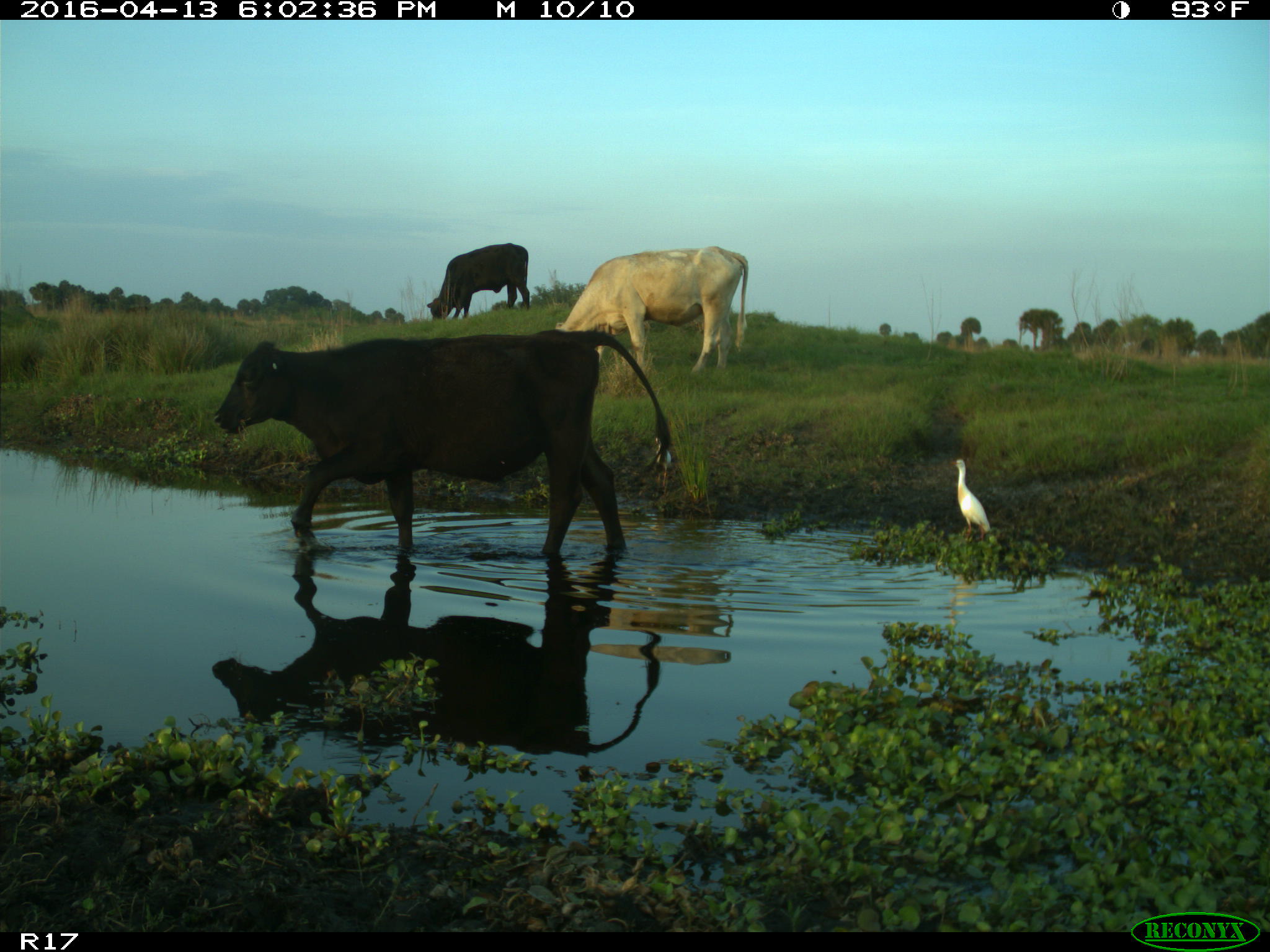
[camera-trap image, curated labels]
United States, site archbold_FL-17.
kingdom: Animalia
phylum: Chordata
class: Mammalia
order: Artiodactyla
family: Bovidae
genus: Bos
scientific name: Bos taurus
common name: domestic cow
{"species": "Bos taurus (domestic cow)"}